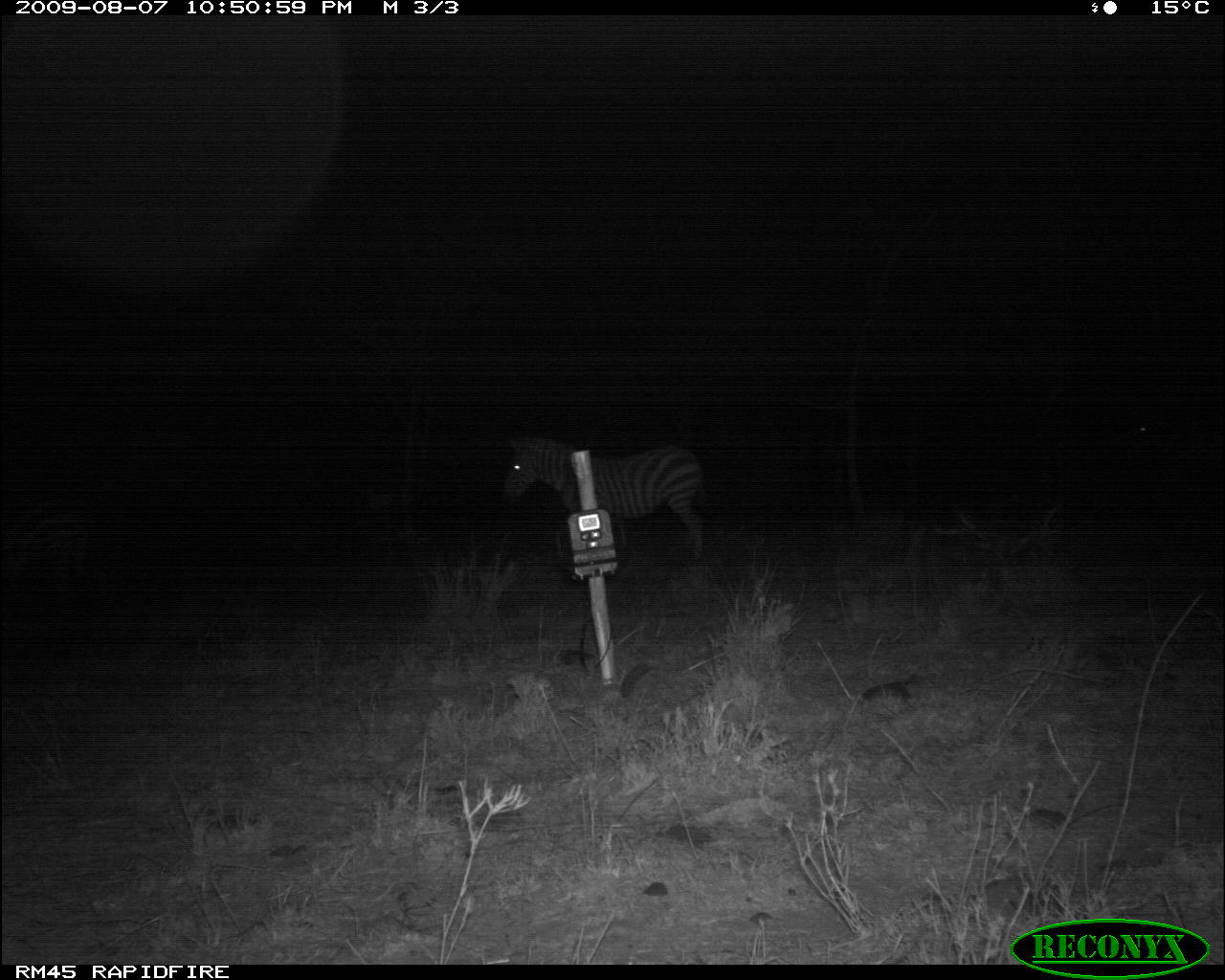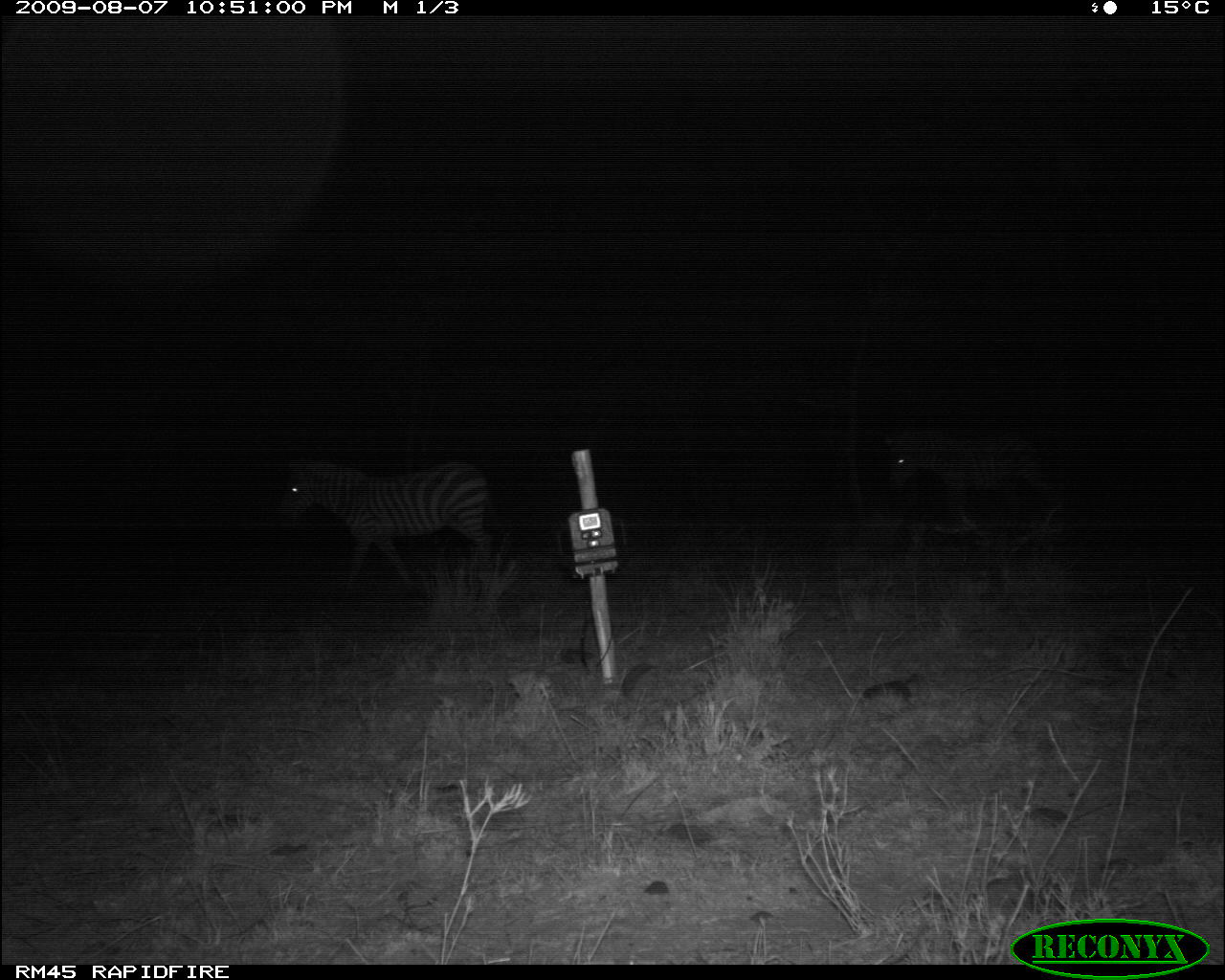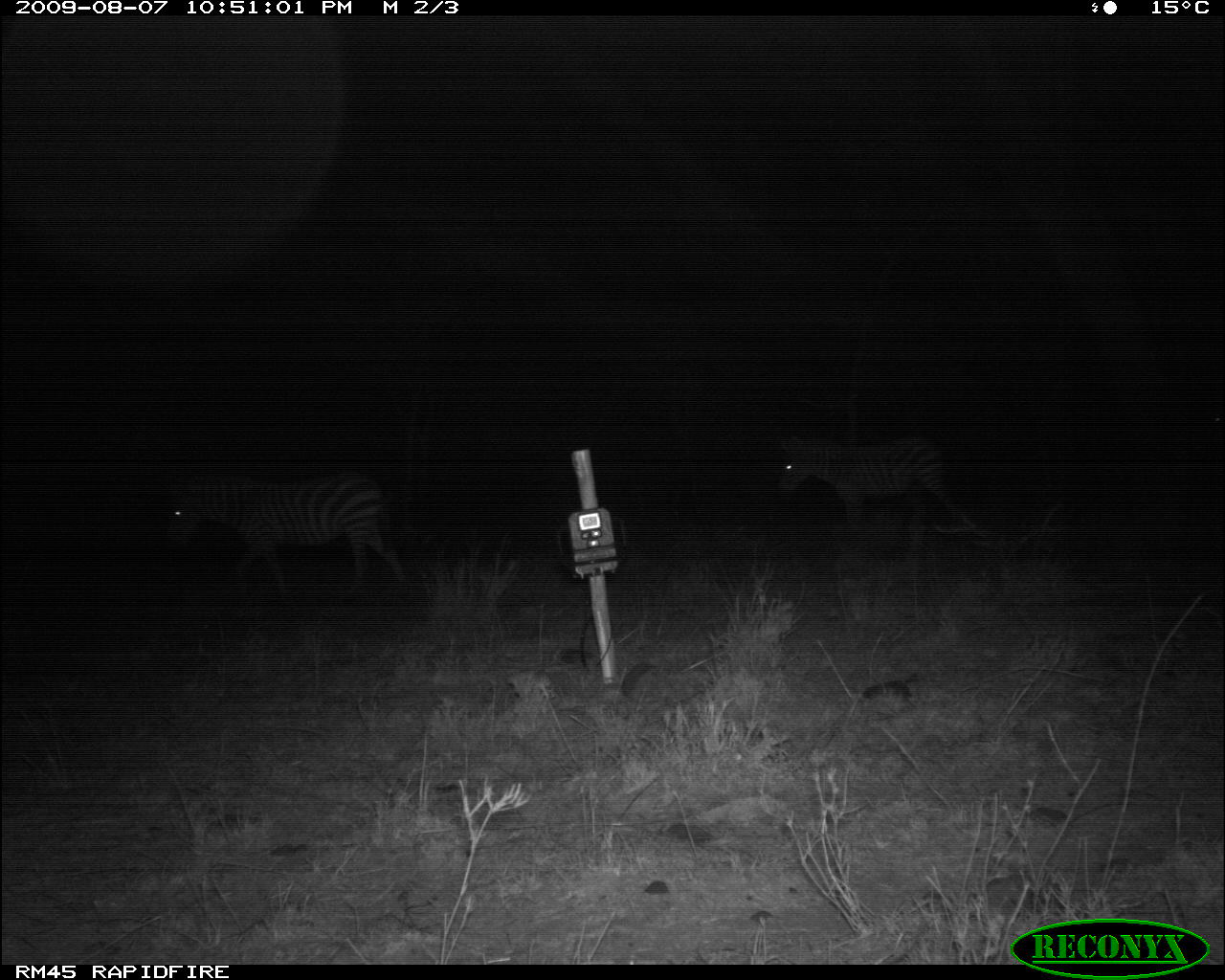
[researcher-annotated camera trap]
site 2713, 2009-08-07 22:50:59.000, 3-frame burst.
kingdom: Animalia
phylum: Chordata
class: Mammalia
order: Perissodactyla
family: Equidae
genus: Equus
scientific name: Equus quagga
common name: plains zebra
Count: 3.